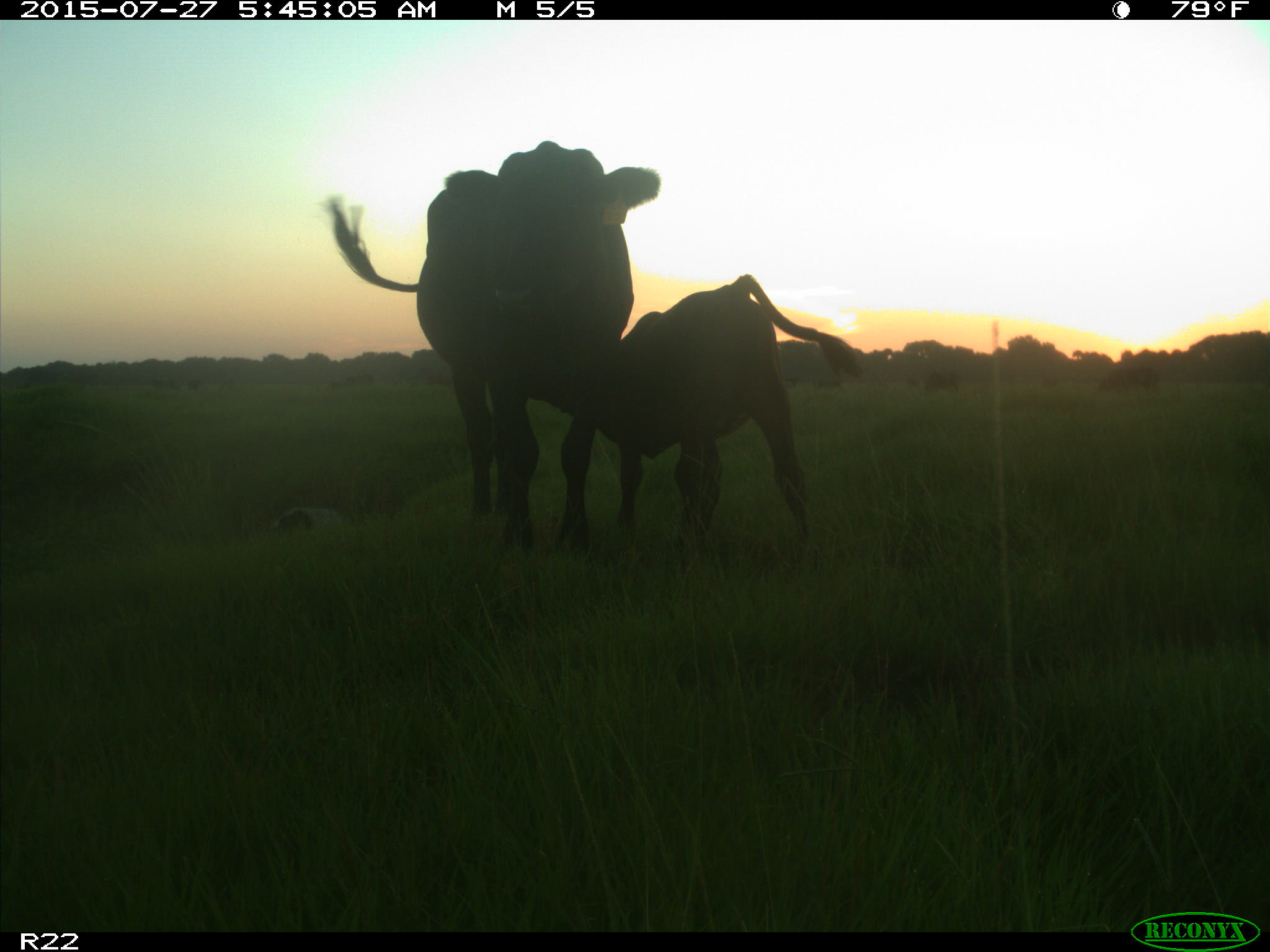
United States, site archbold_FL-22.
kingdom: Animalia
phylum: Chordata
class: Mammalia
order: Artiodactyla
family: Bovidae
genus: Bos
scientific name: Bos taurus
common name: domestic cow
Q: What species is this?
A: Bos taurus (domestic cow).